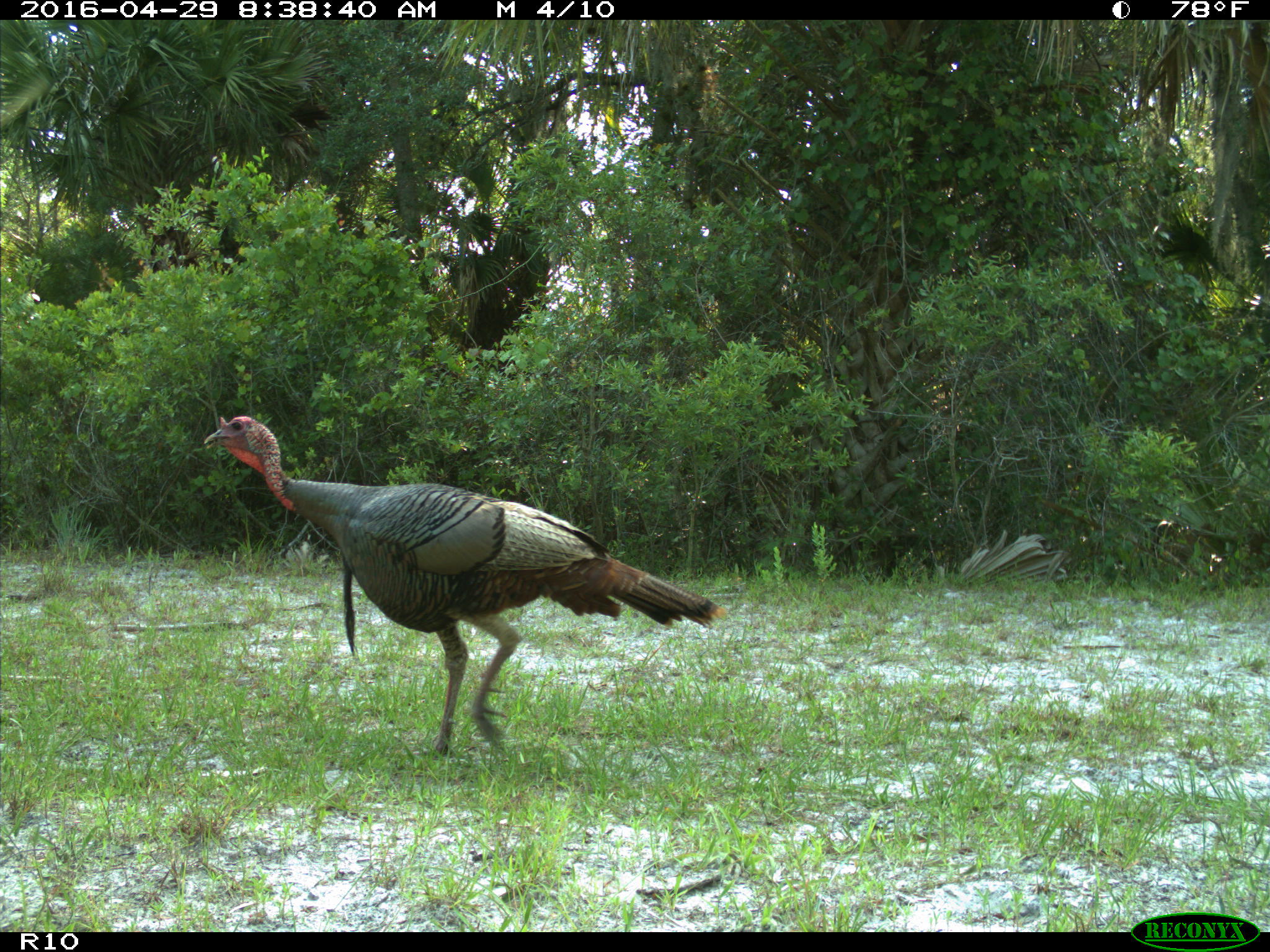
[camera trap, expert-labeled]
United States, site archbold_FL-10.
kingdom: Animalia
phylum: Chordata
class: Aves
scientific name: Aves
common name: birds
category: unidentified bird